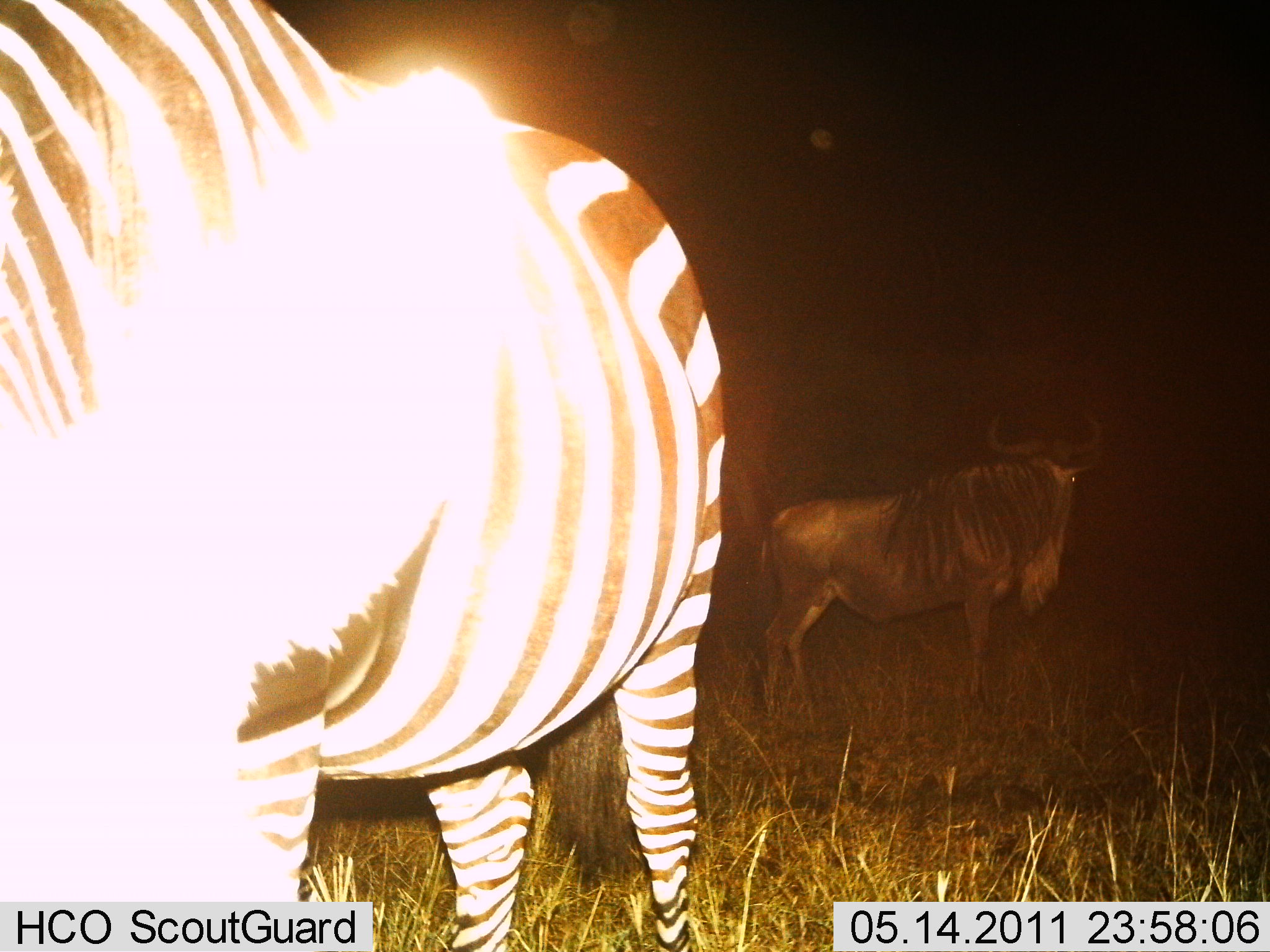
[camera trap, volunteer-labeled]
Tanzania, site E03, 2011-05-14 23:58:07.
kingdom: Animalia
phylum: Chordata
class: Mammalia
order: Artiodactyla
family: Bovidae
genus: Connochaetes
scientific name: Connochaetes taurinus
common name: blue wildebeest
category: wildebeest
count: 1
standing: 100%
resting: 9%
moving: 0%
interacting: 0%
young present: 0%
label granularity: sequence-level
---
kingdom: Animalia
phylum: Chordata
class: Mammalia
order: Perissodactyla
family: Equidae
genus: Equus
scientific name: Equus quagga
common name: plains zebra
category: zebra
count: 1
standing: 100%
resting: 0%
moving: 8%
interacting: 8%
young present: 0%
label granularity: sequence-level